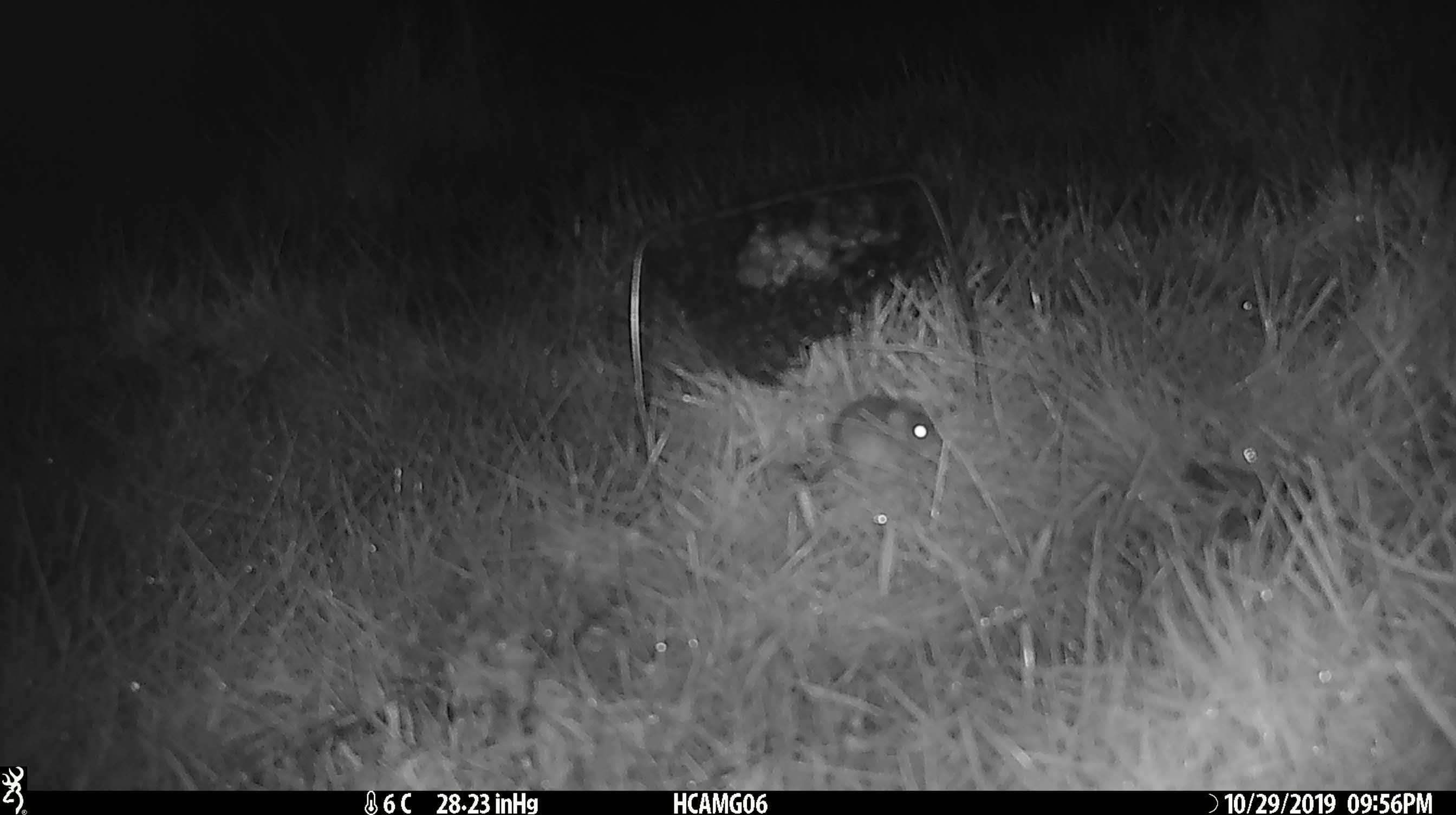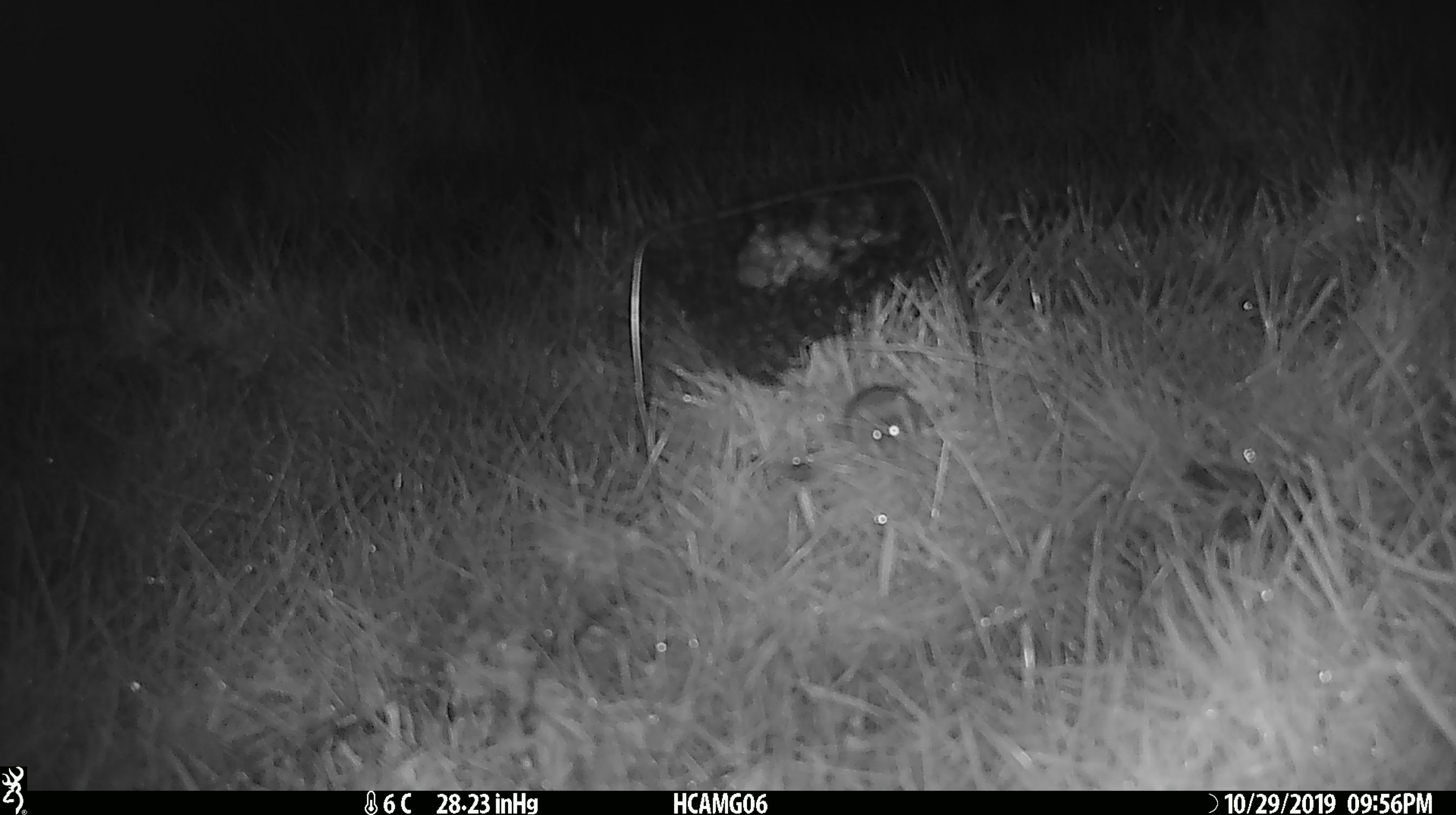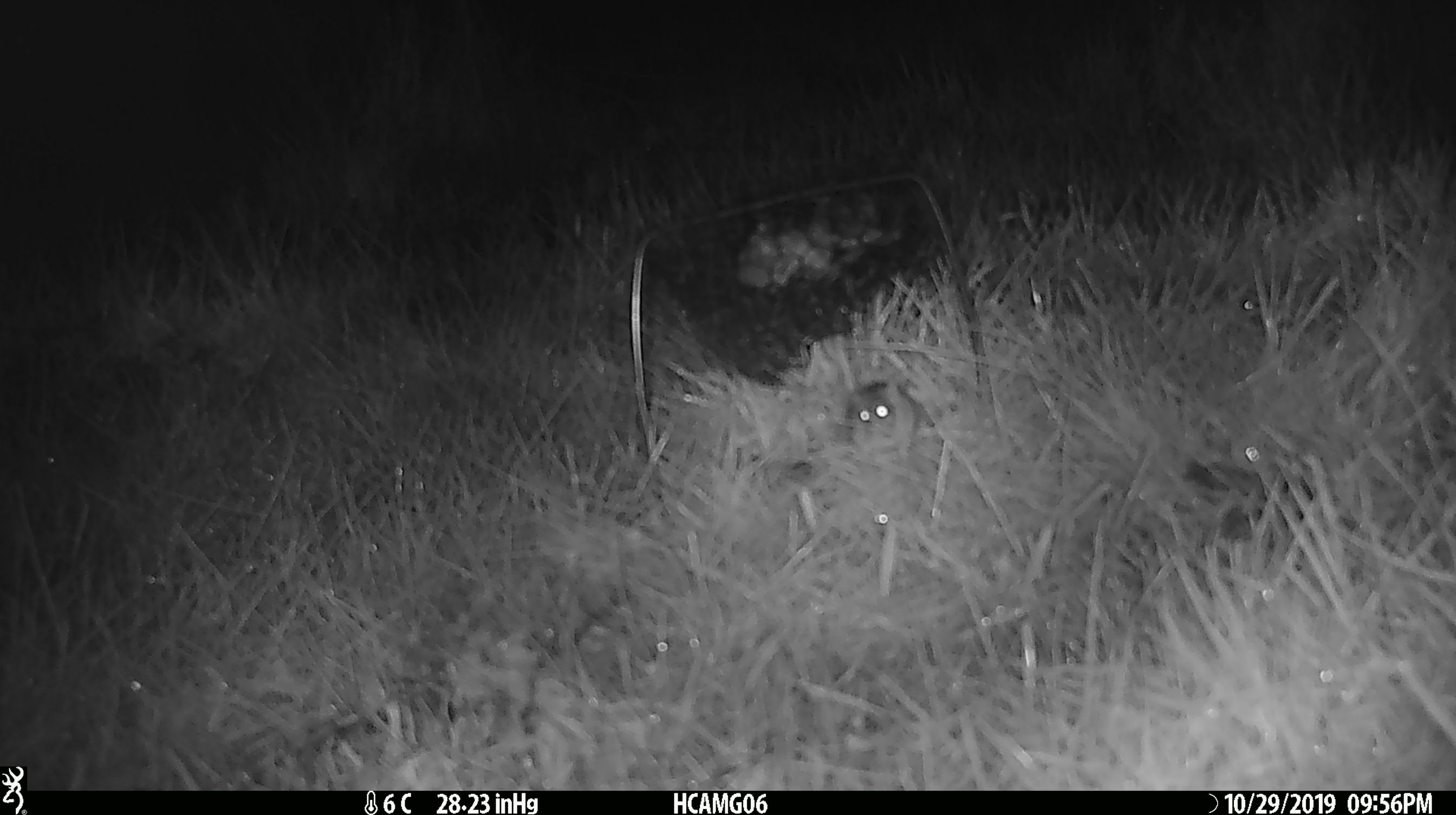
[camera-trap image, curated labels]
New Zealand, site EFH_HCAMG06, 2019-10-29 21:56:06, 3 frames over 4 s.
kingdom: Animalia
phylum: Chordata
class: Mammalia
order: Rodentia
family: Muridae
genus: Mus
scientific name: Mus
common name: mouse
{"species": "mouse (Mus)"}